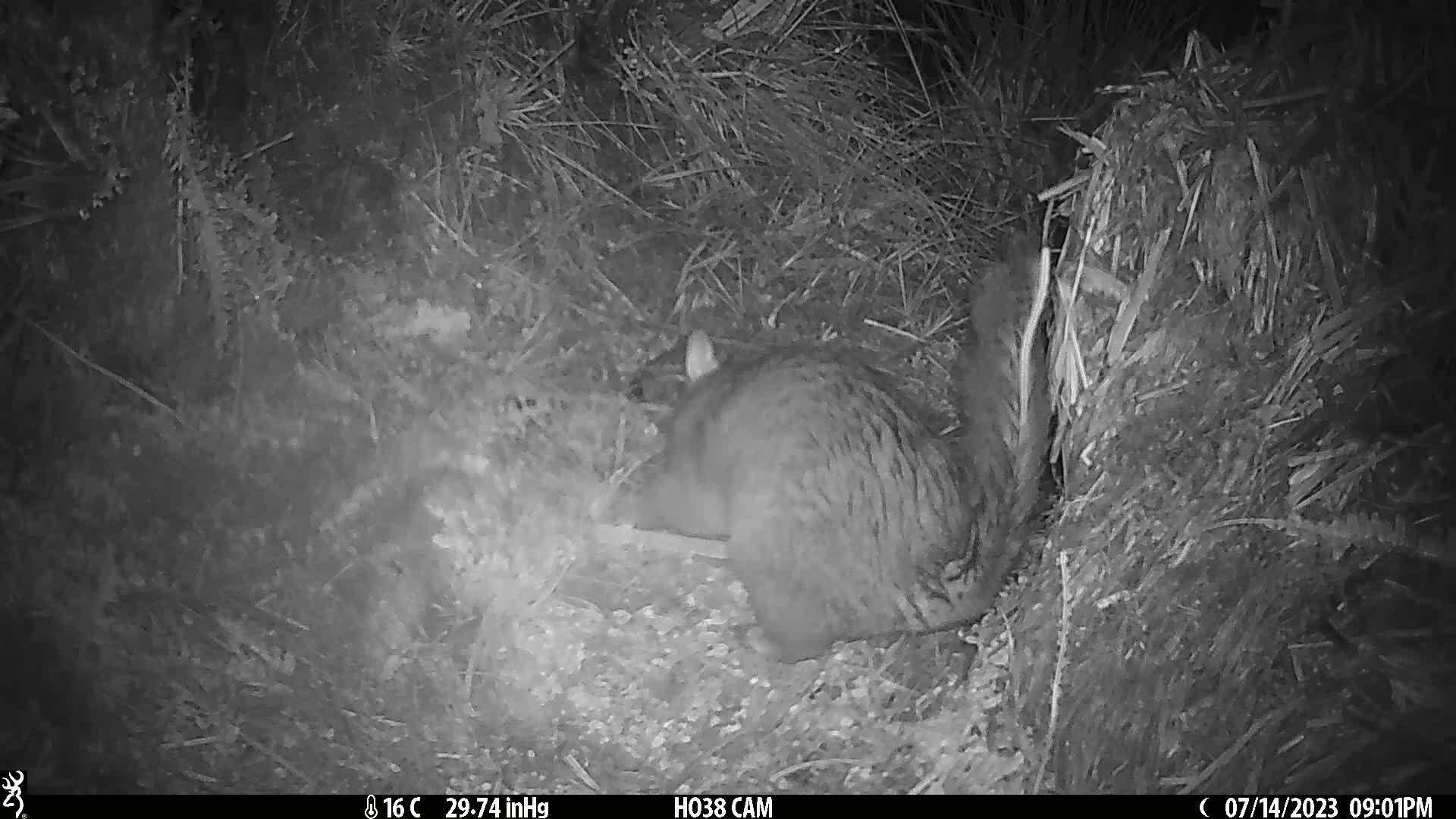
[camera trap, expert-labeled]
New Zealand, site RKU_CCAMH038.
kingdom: Animalia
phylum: Chordata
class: Mammalia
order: Diprotodontia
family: Phalangeridae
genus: Trichosurus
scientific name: Trichosurus vulpecula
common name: common brushtail possum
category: possum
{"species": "possum (common brushtail possum) (Trichosurus vulpecula)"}